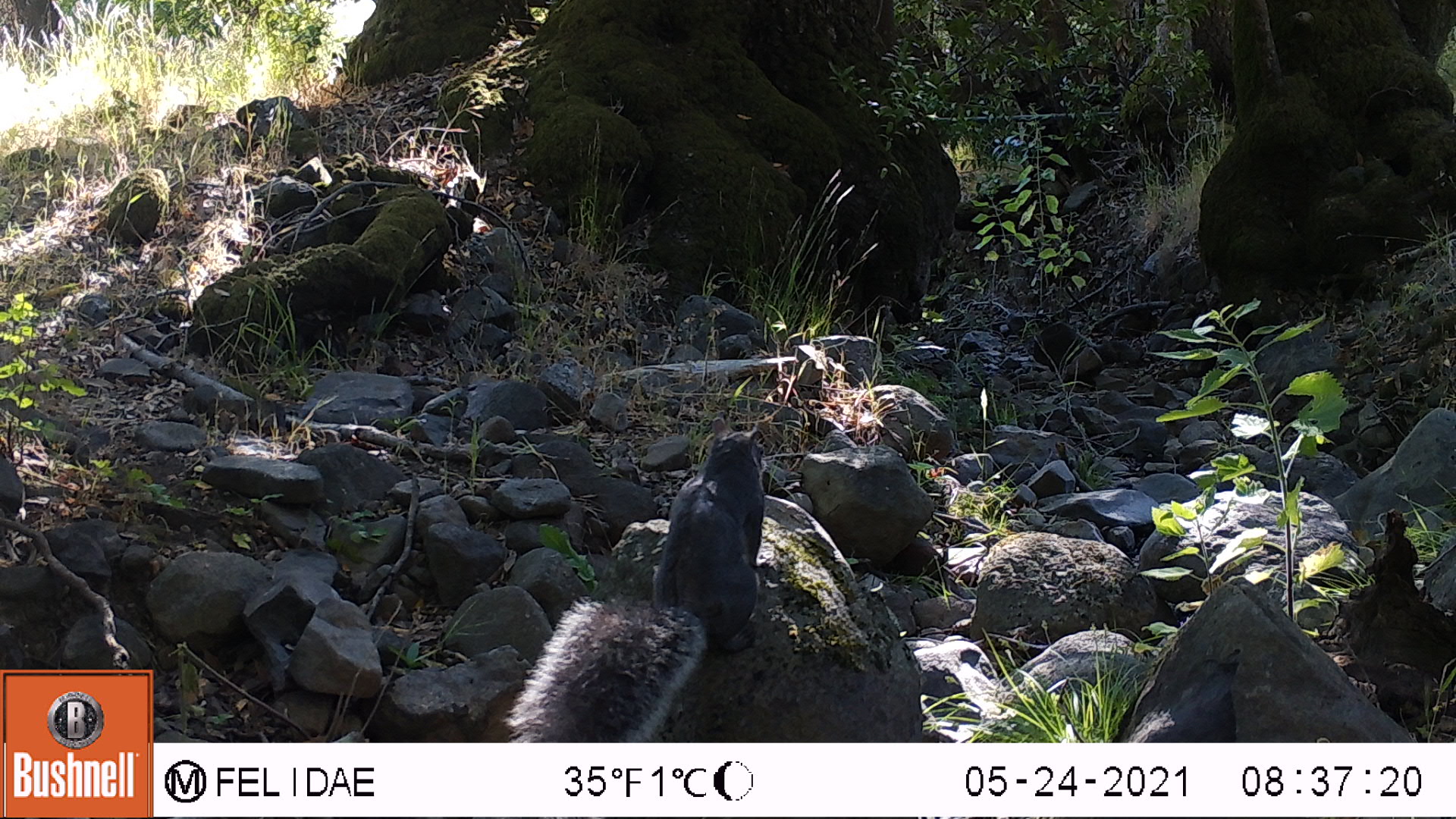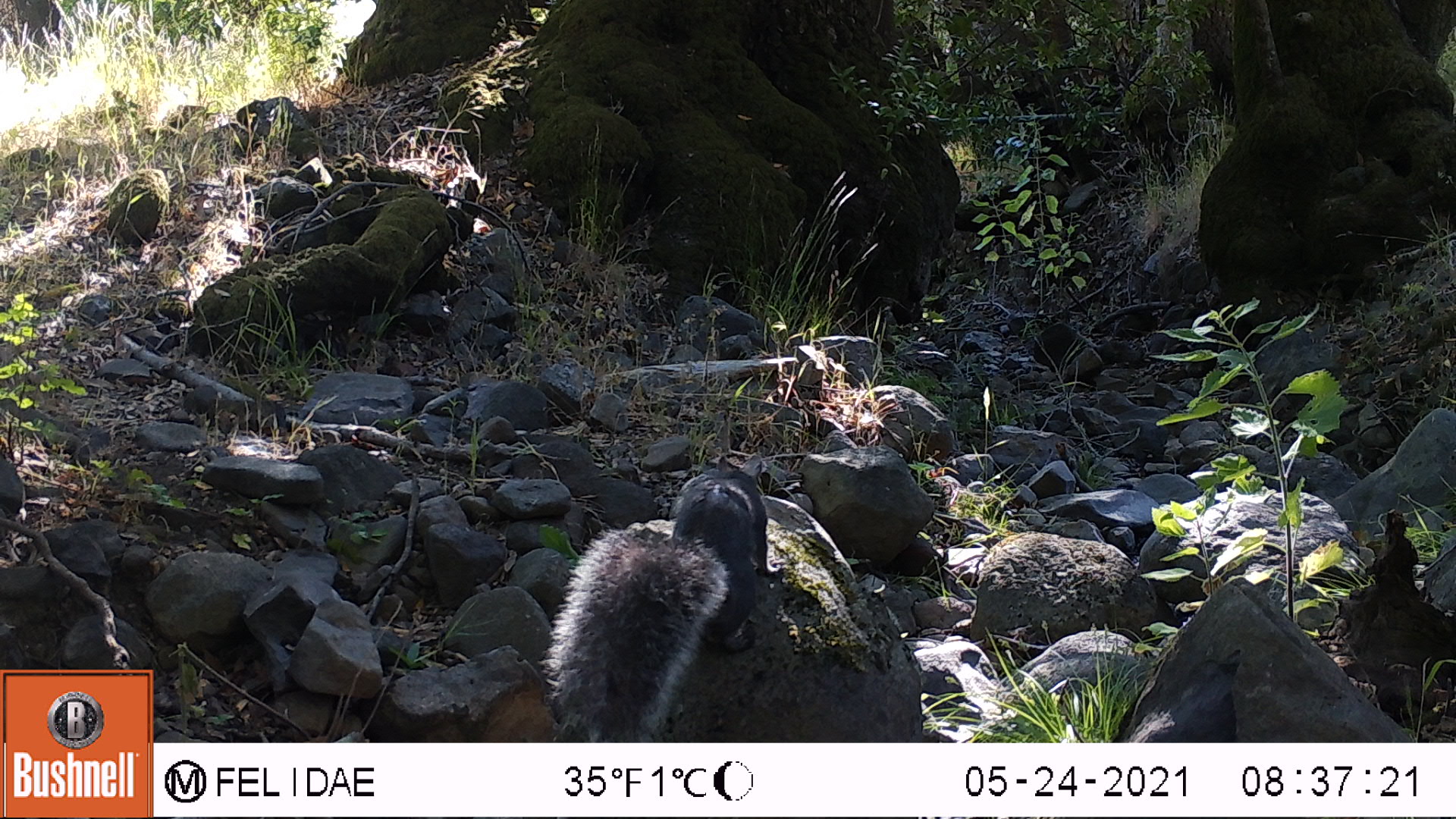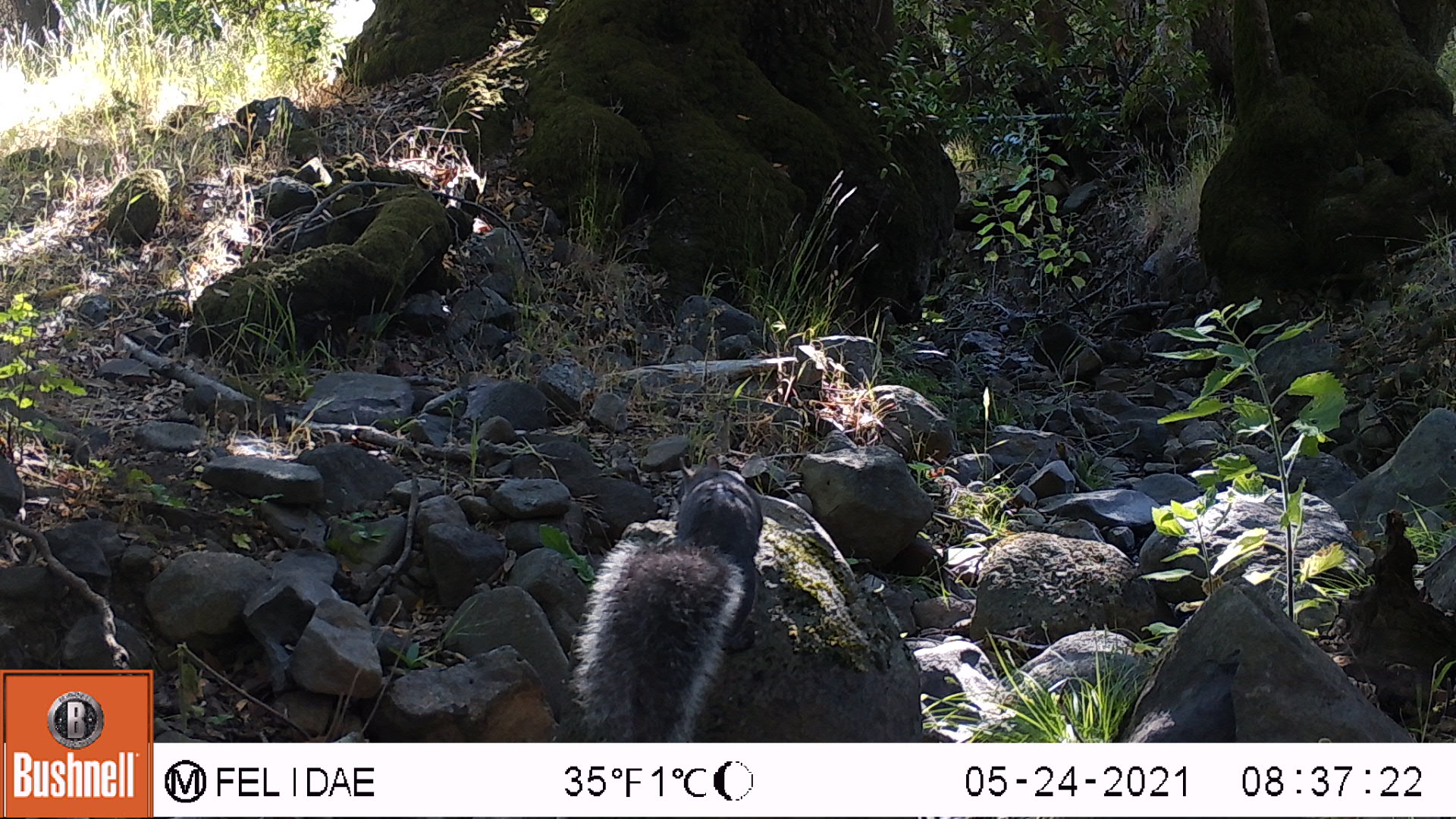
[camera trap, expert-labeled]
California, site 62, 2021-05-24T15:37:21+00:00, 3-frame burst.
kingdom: Animalia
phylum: Chordata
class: Mammalia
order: Rodentia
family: Sciuridae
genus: Sciurus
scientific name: Sciurus griseus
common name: western gray squirrel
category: western grey squirrel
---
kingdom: Animalia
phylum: Chordata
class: Mammalia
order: Rodentia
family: Sciuridae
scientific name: Sciuridae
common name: squirrel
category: unknown squirrel